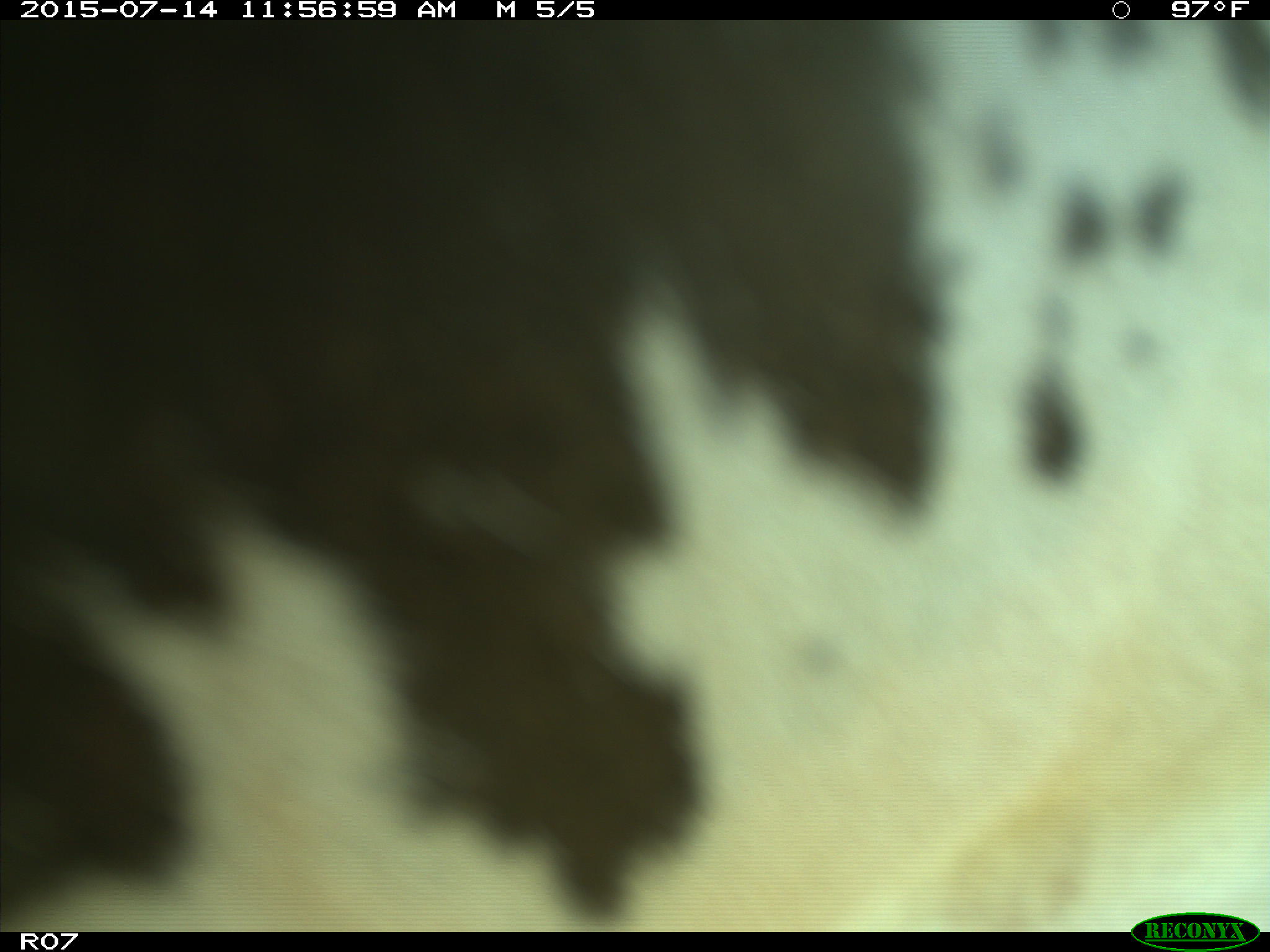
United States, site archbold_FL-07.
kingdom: Animalia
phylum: Chordata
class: Mammalia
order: Artiodactyla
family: Bovidae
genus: Bos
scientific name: Bos taurus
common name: domestic cow